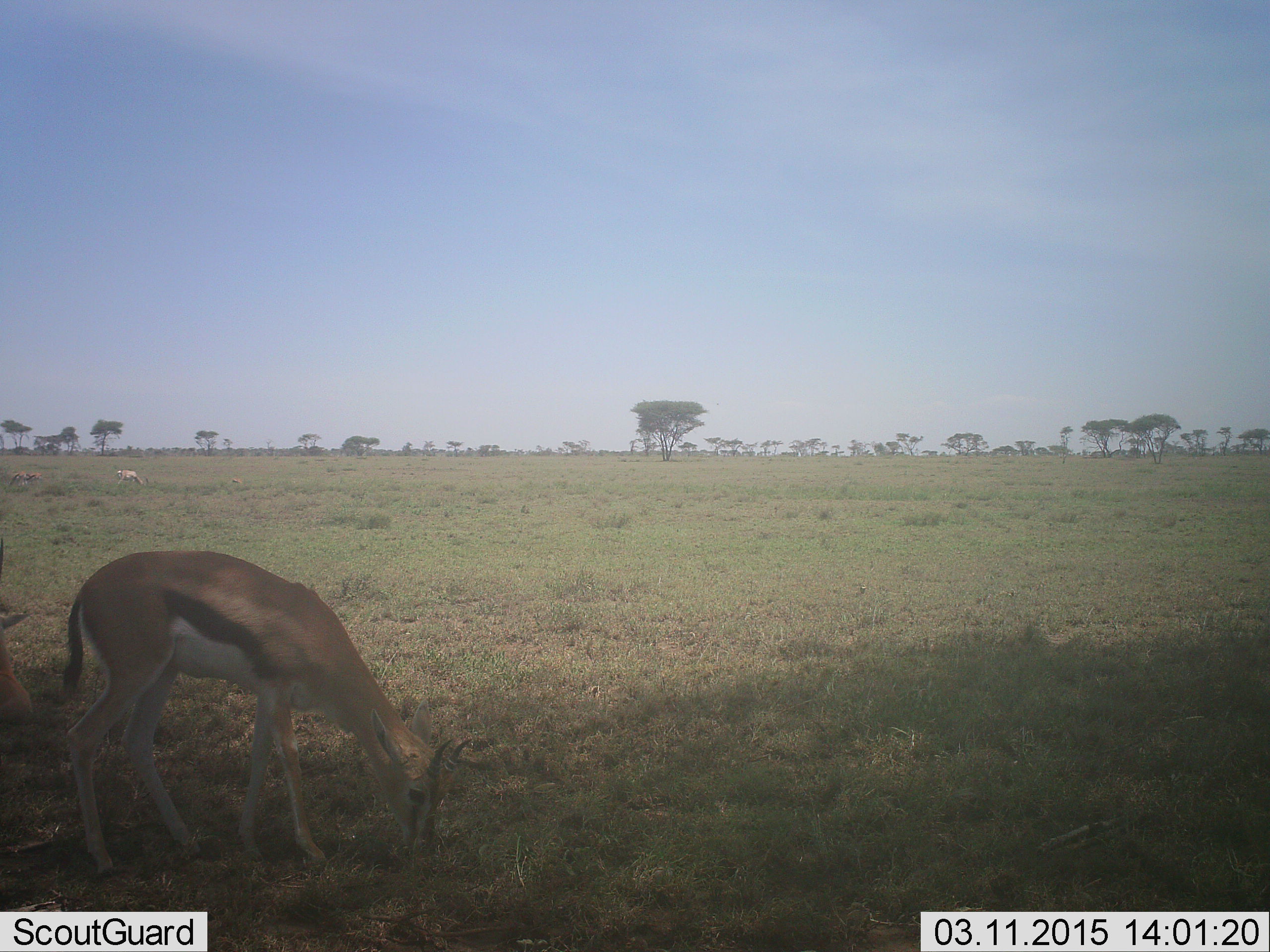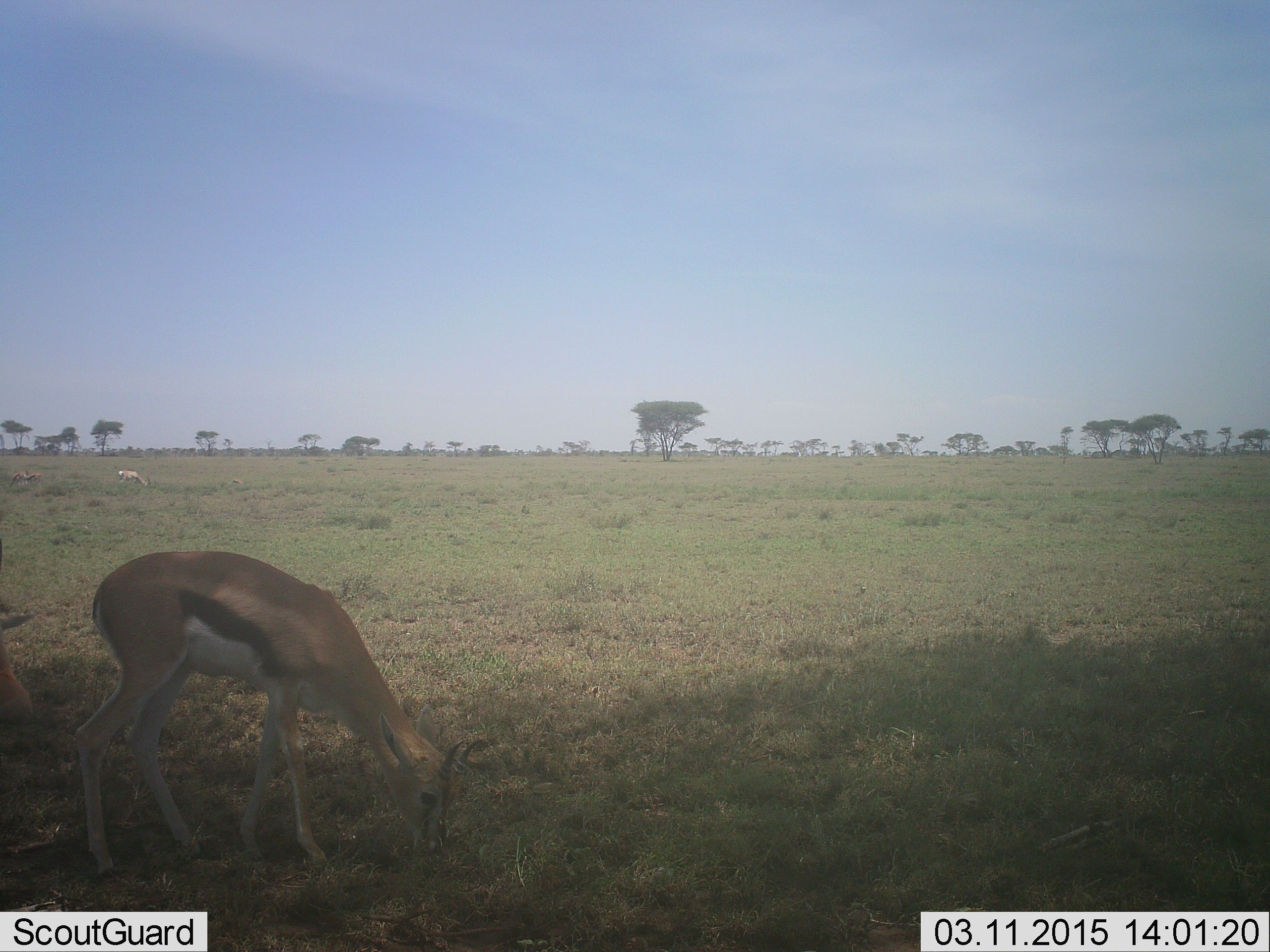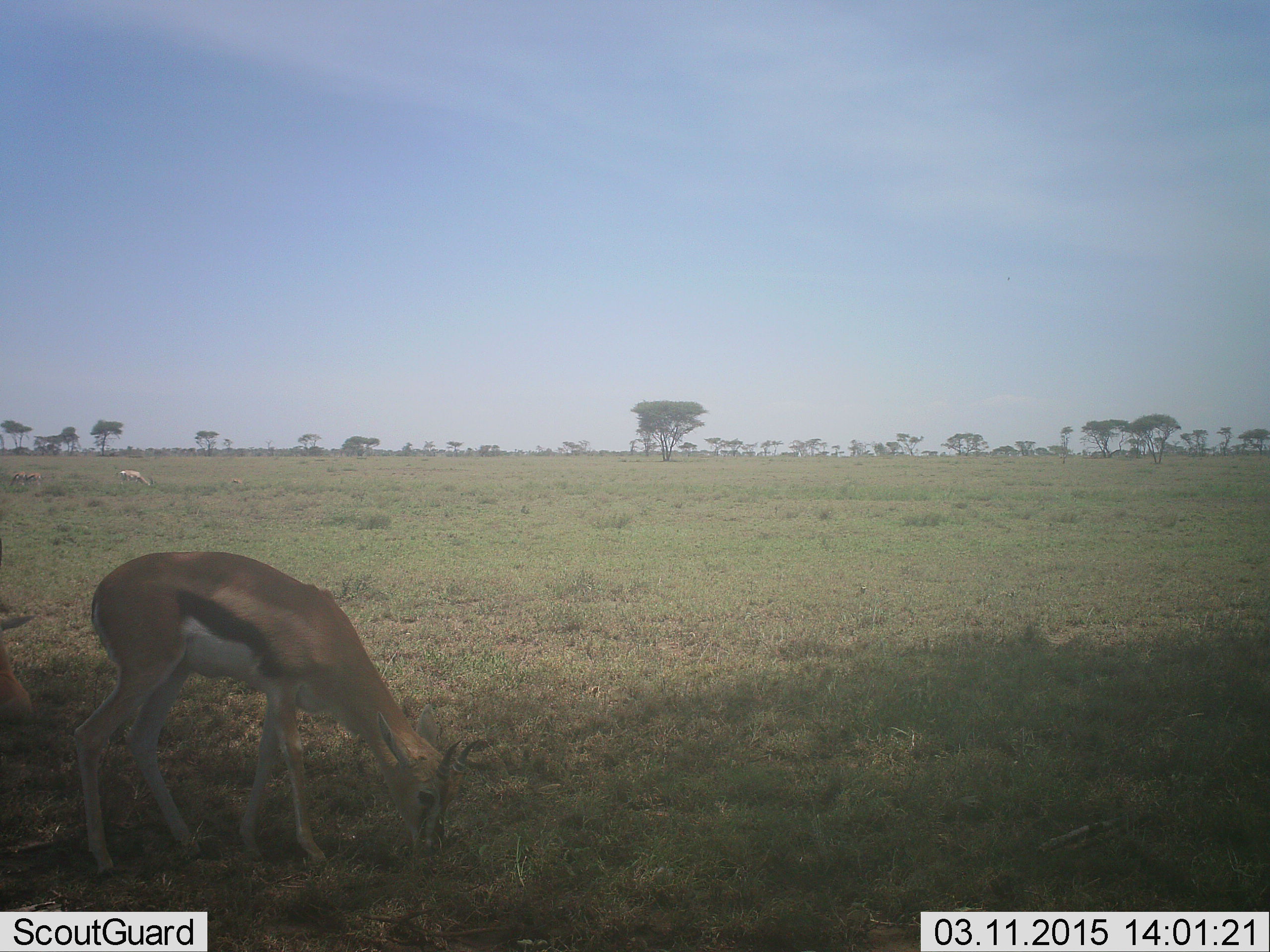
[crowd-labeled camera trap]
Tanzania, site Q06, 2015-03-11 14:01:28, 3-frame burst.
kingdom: Animalia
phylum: Chordata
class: Mammalia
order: Artiodactyla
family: Bovidae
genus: Eudorcas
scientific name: Eudorcas thomsonii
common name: thomson's gazelle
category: gazellethomsons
Gazellethomsons (thomson's gazelle) (Eudorcas thomsonii), count 2. Behavior (volunteer vote fractions): standing 10%, resting 0%, moving 20%, interacting 0%. Young present (vote fraction): 0%. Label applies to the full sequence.